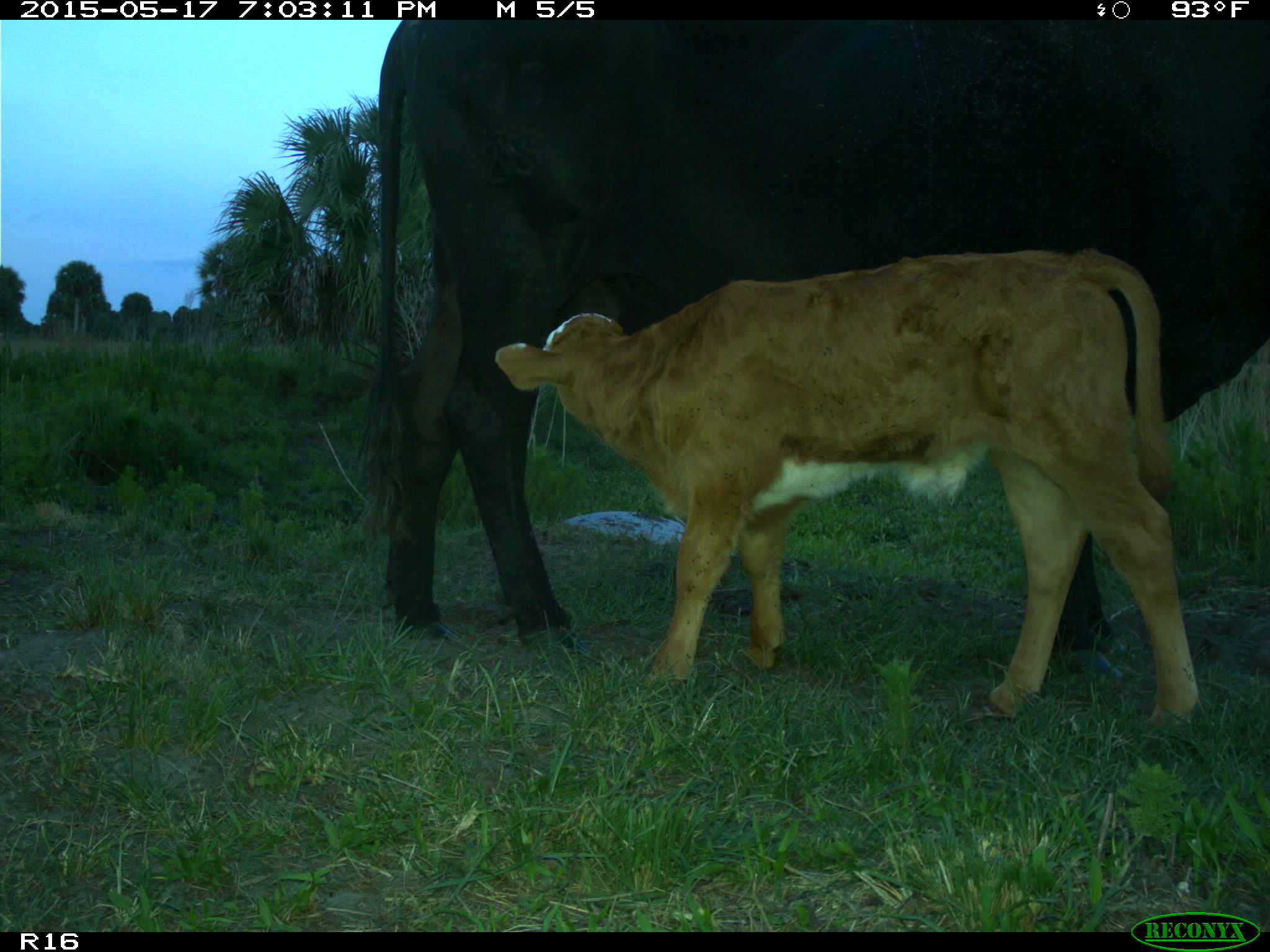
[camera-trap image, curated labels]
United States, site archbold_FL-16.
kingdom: Animalia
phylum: Chordata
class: Mammalia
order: Artiodactyla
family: Bovidae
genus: Bos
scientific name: Bos taurus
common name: domestic cow